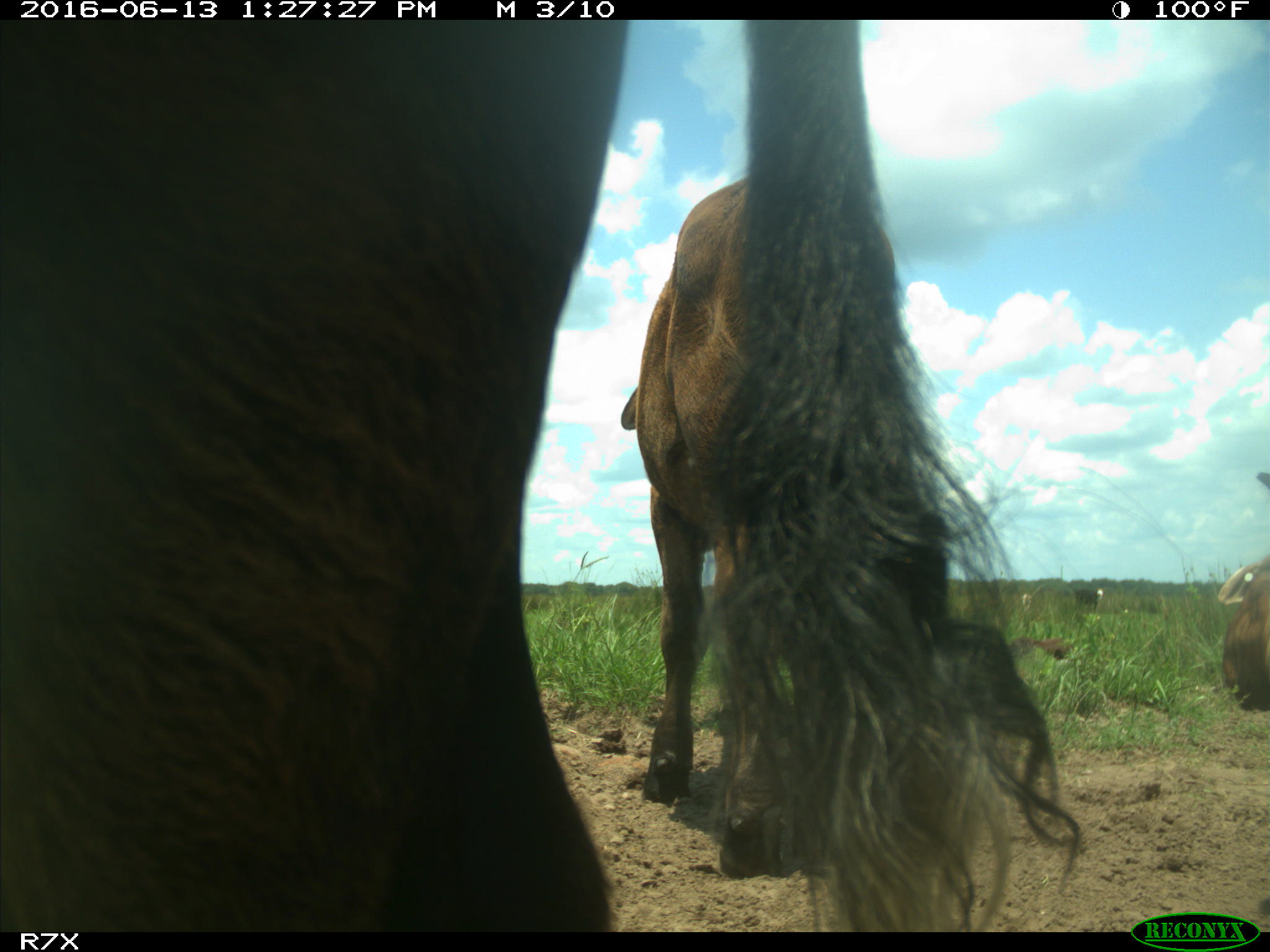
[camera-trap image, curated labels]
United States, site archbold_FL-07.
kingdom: Animalia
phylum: Chordata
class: Mammalia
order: Artiodactyla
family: Bovidae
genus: Bos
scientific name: Bos taurus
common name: domestic cow